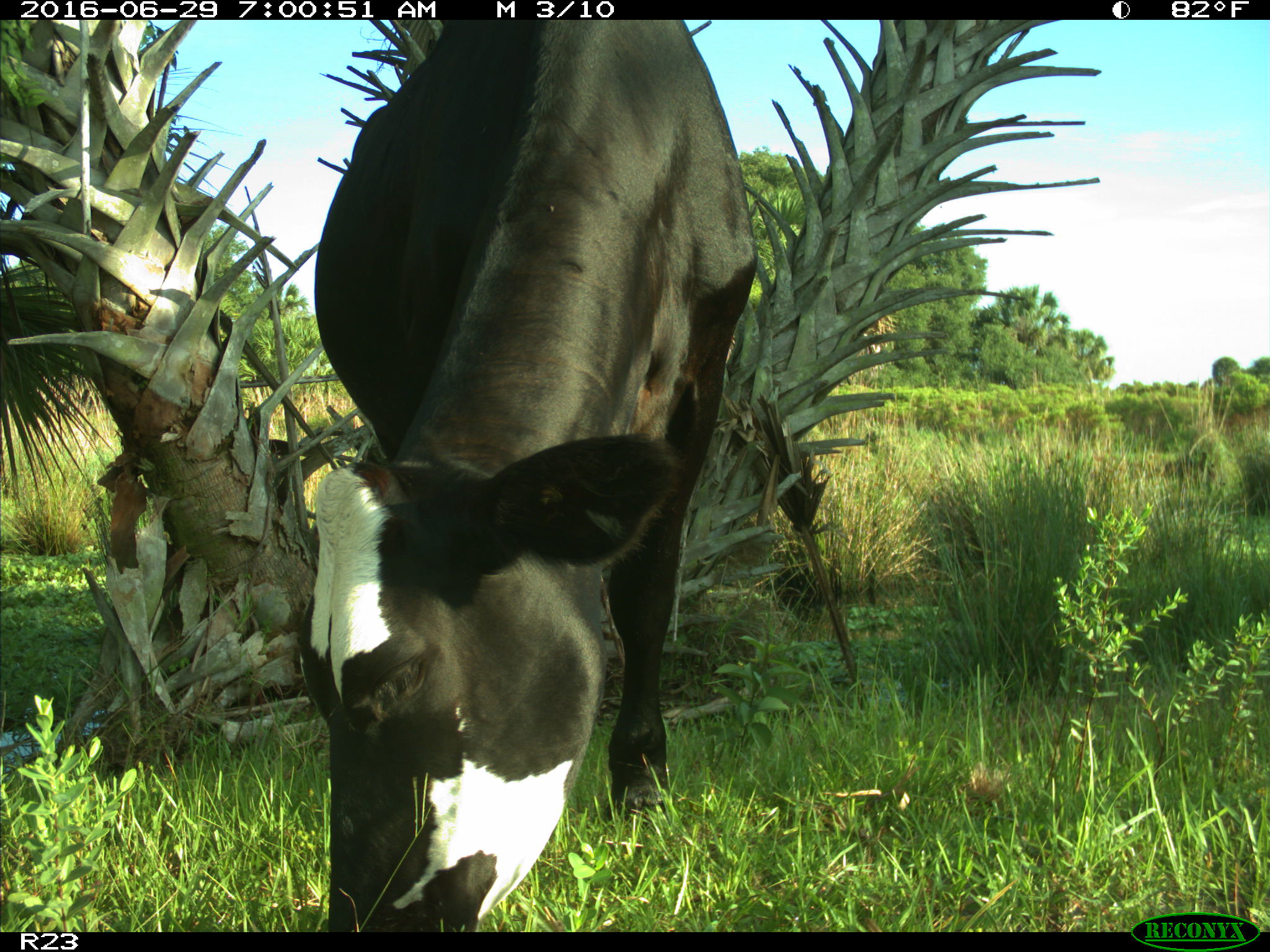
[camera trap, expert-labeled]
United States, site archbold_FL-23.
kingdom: Animalia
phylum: Chordata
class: Mammalia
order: Artiodactyla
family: Bovidae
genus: Bos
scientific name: Bos taurus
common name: domestic cow